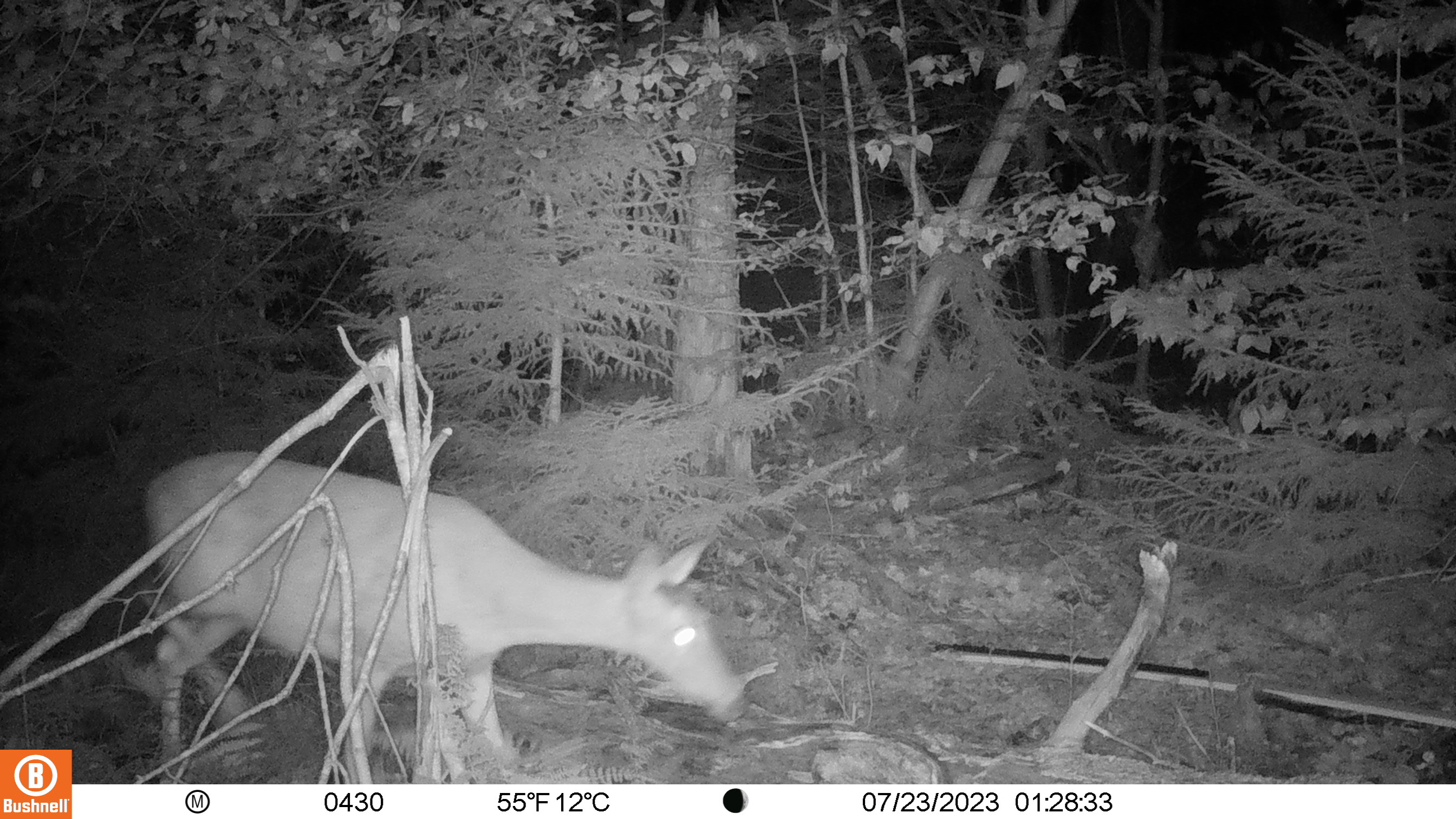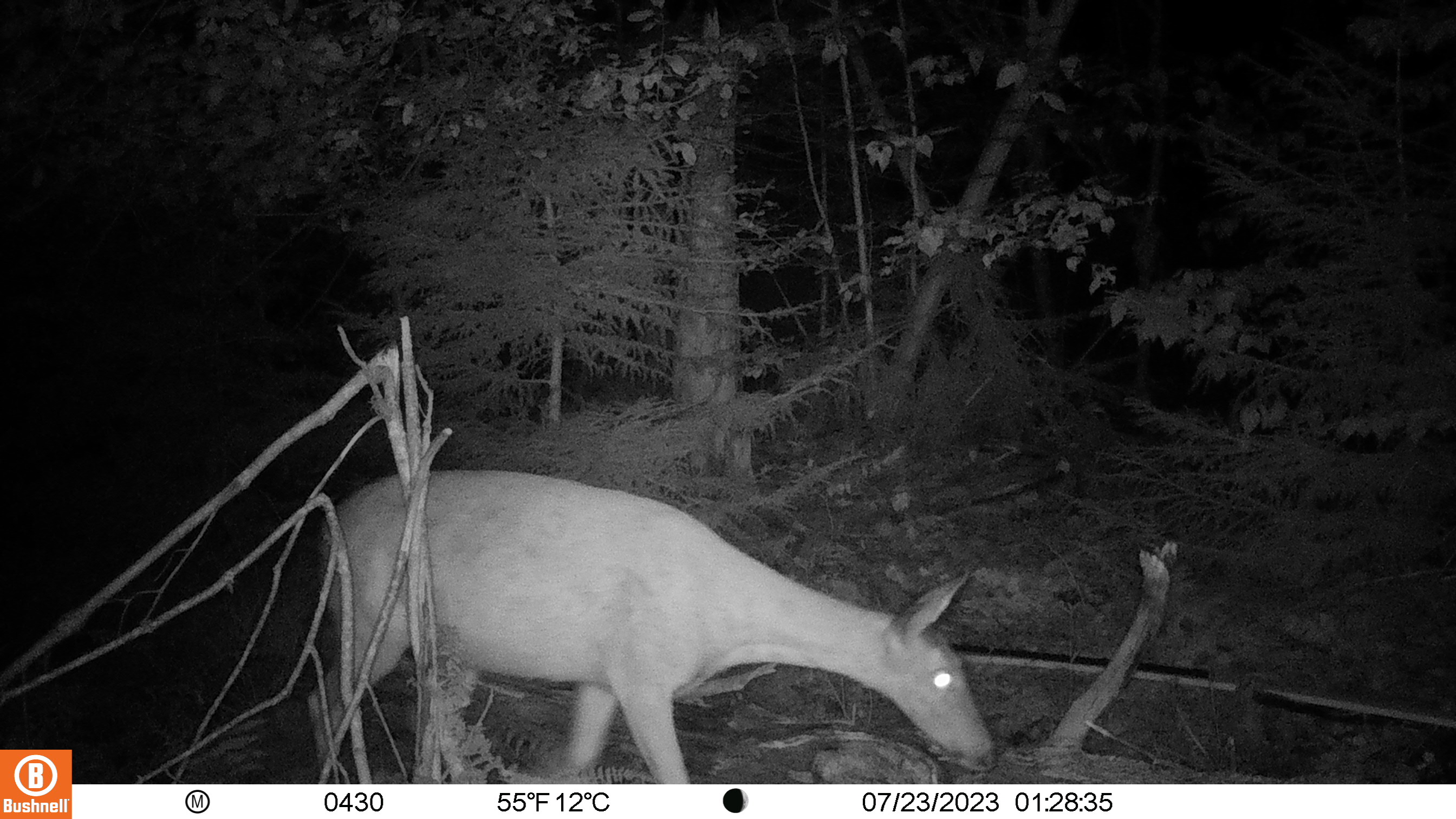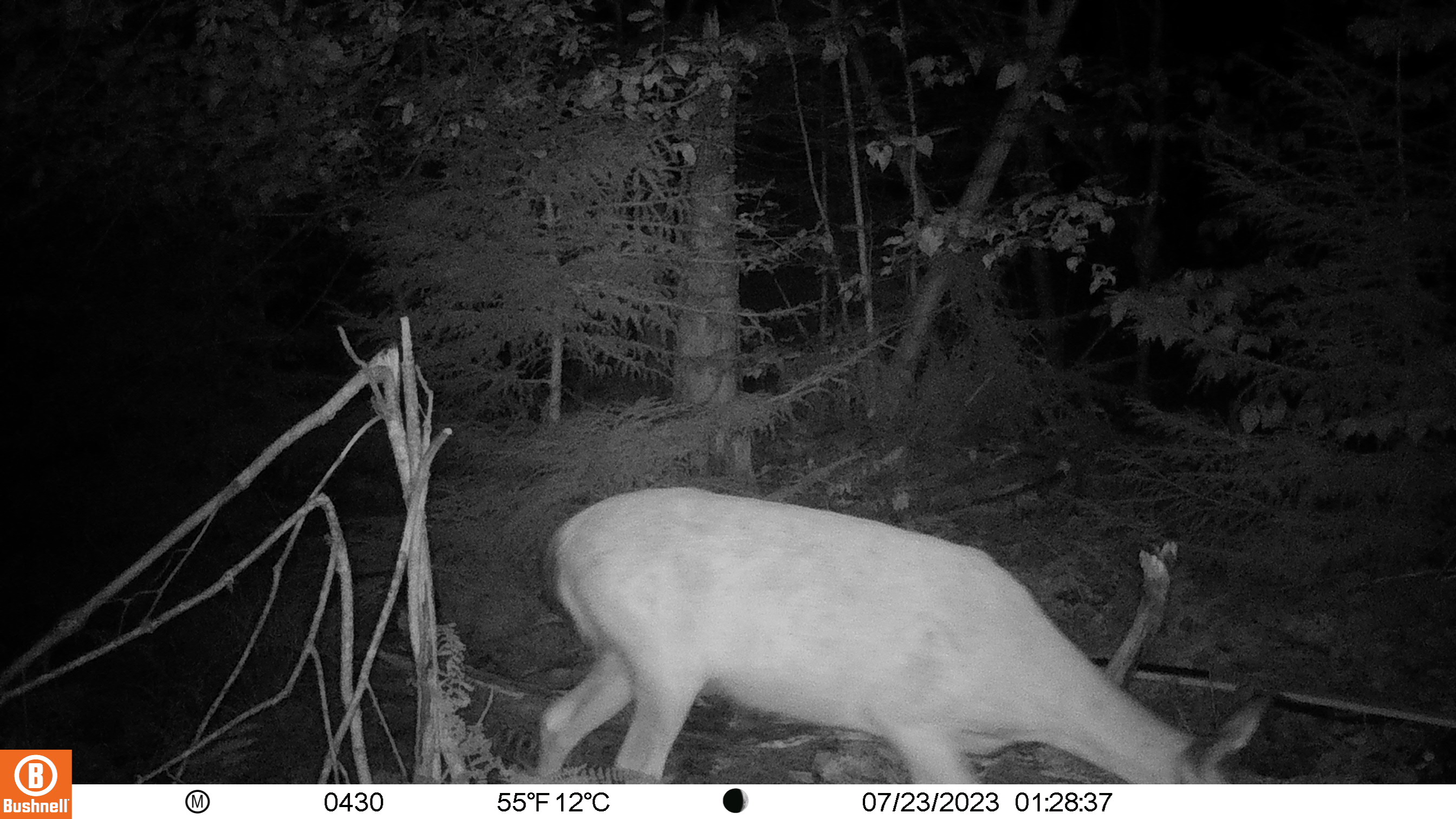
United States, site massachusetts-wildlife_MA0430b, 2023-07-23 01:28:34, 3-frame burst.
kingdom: Animalia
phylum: Chordata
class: Mammalia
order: Artiodactyla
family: Cervidae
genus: Odocoileus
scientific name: Odocoileus virginianus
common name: white-tailed deer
White-tailed deer (Odocoileus virginianus).